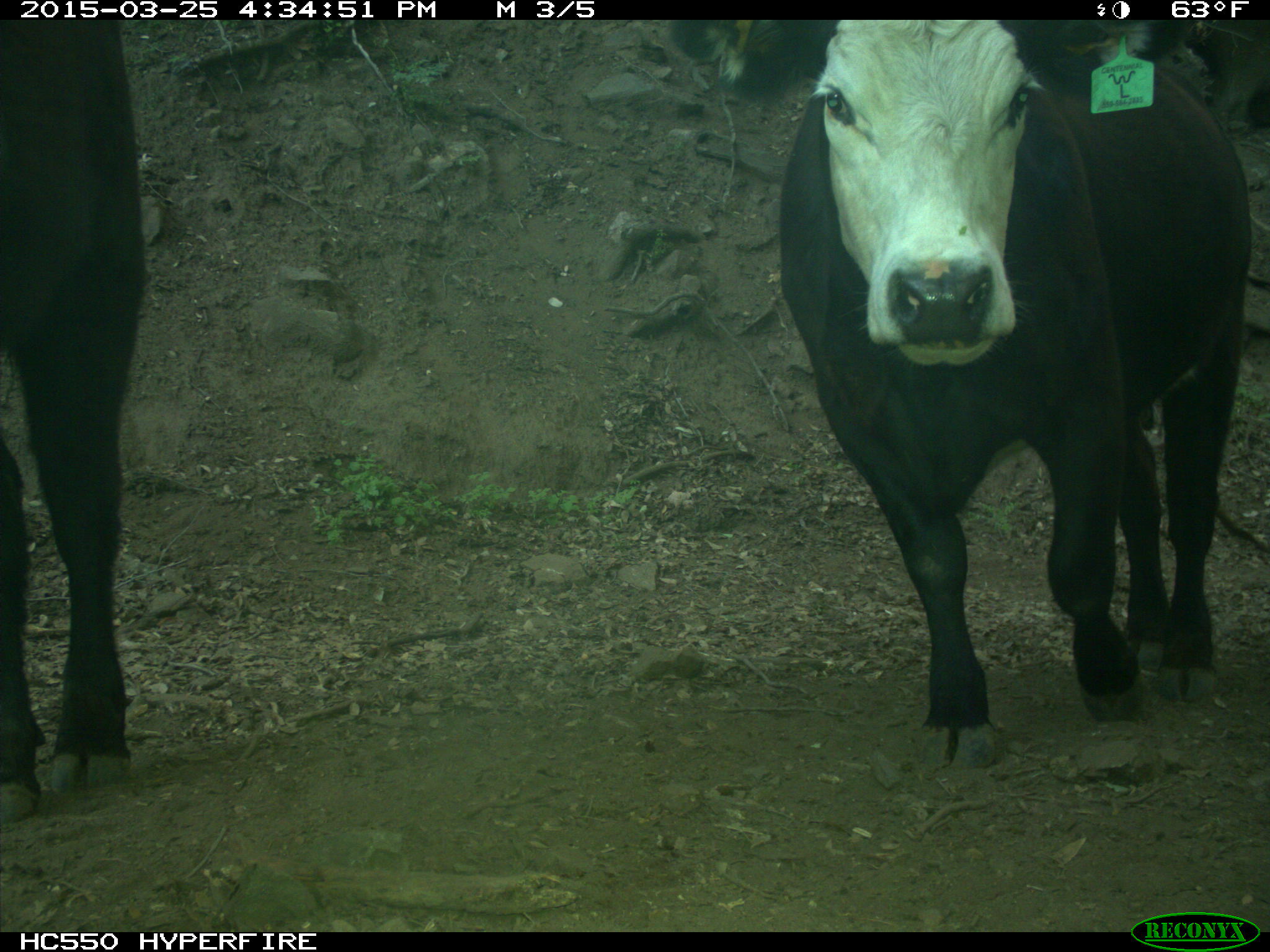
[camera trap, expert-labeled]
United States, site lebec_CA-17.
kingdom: Animalia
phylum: Chordata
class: Mammalia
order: Artiodactyla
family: Bovidae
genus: Bos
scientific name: Bos taurus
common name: domestic cow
Bos taurus (domestic cow).